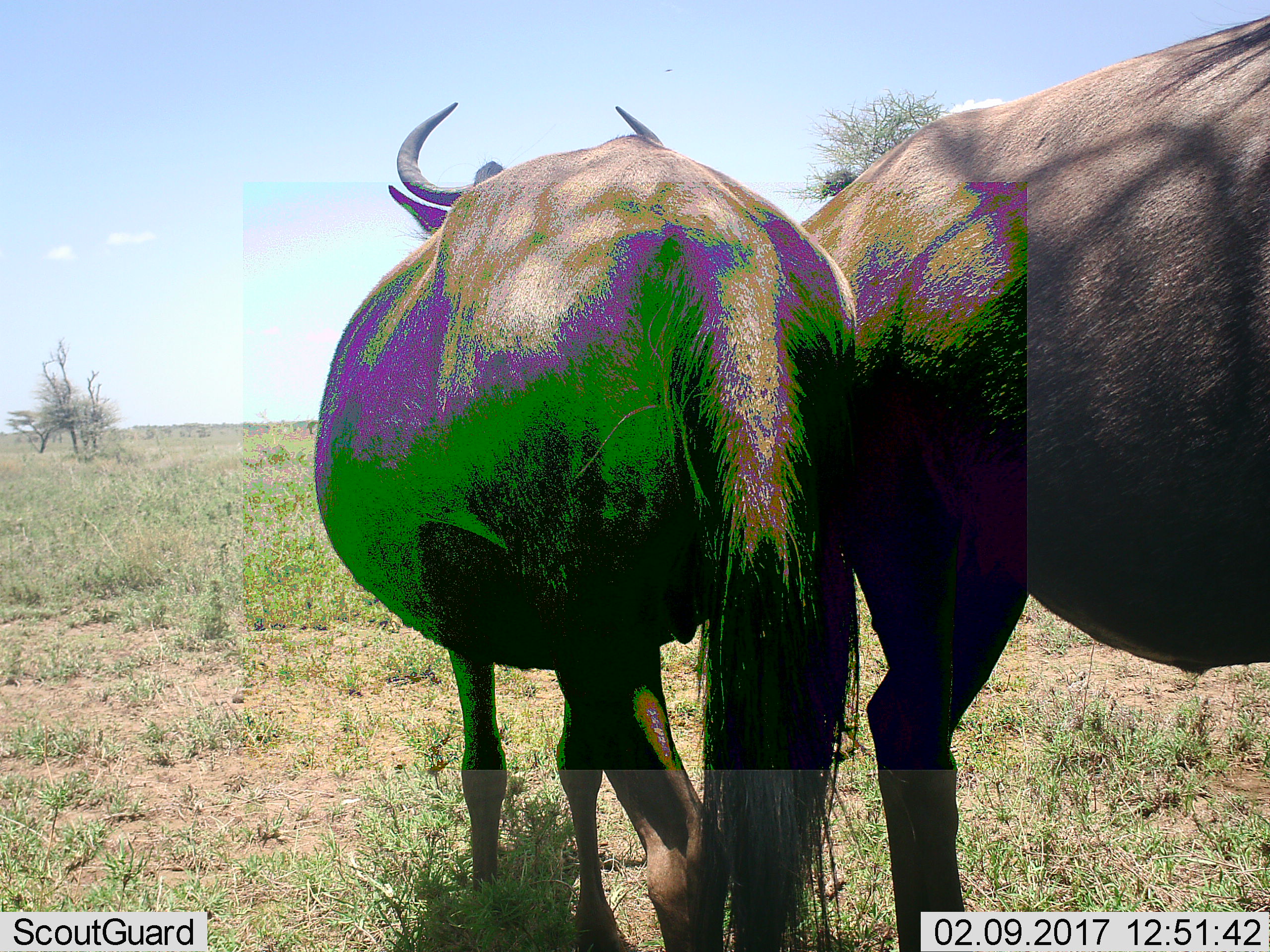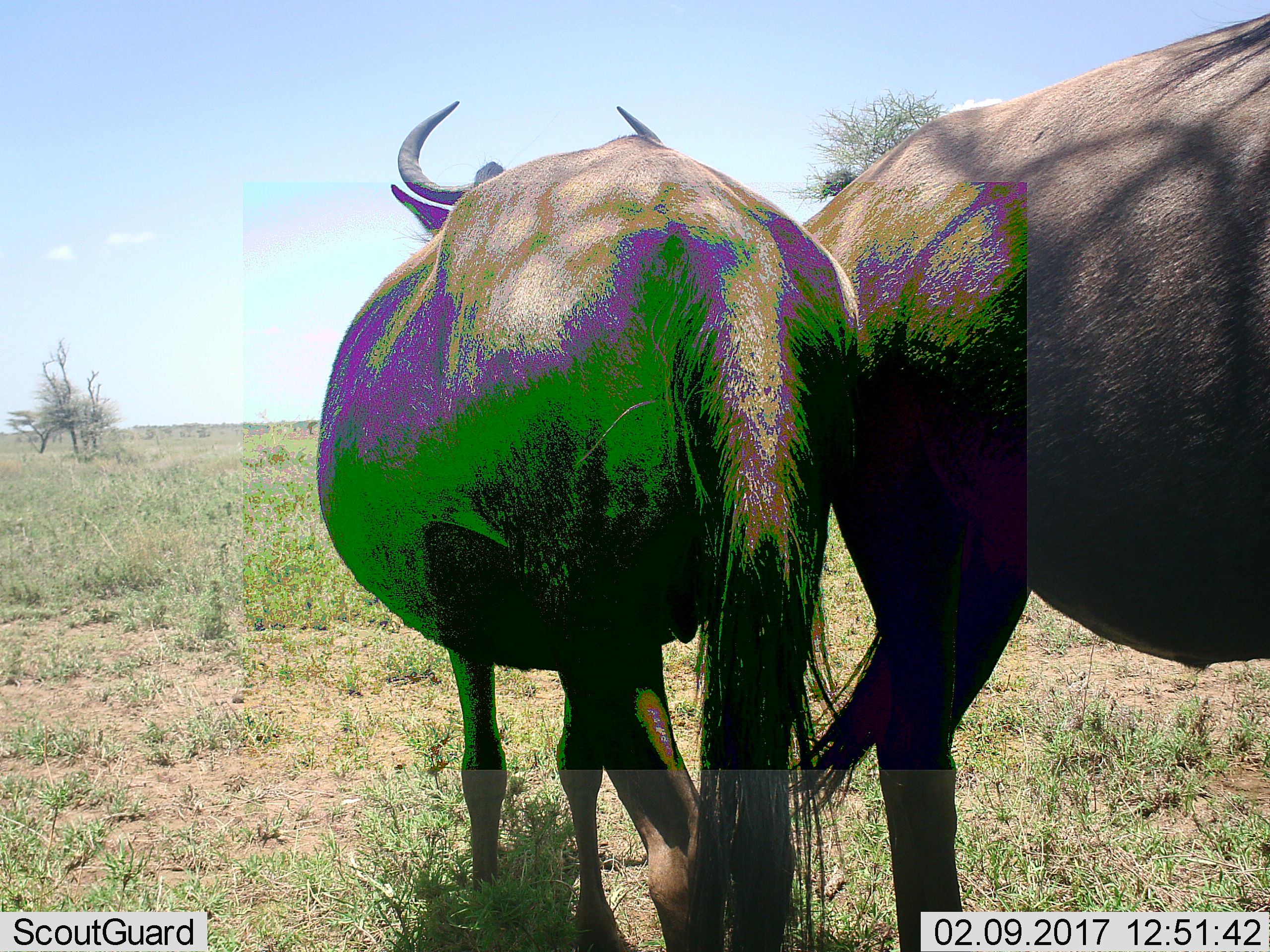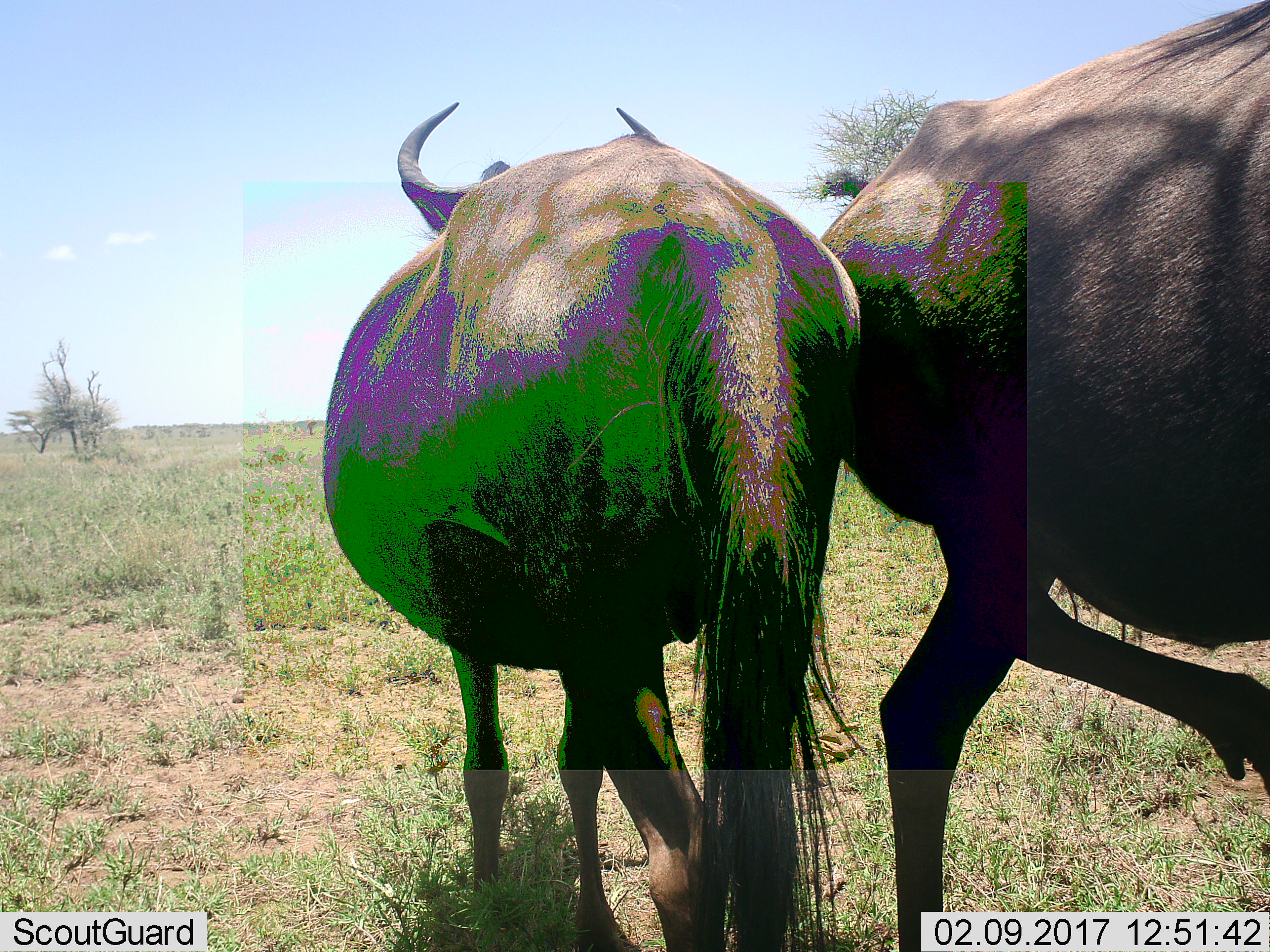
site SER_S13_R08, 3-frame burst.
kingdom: Animalia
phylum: Chordata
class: Mammalia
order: Artiodactyla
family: Bovidae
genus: Connochaetes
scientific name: Connochaetes taurinus taurinus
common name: blue wildebeest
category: wildebeestblue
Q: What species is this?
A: Wildebeestblue (blue wildebeest) (Connochaetes taurinus taurinus).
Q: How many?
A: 2.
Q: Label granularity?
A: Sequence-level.